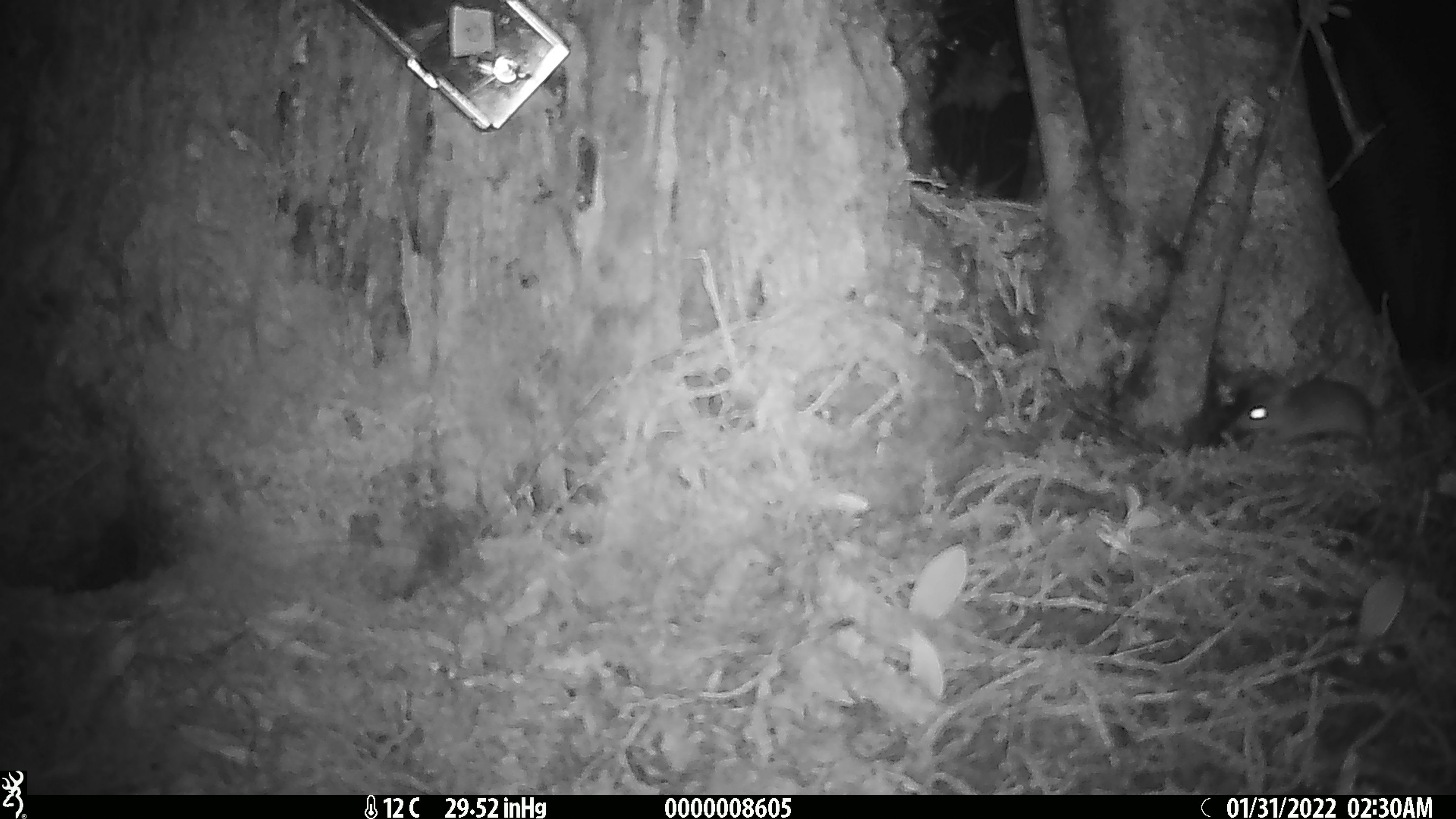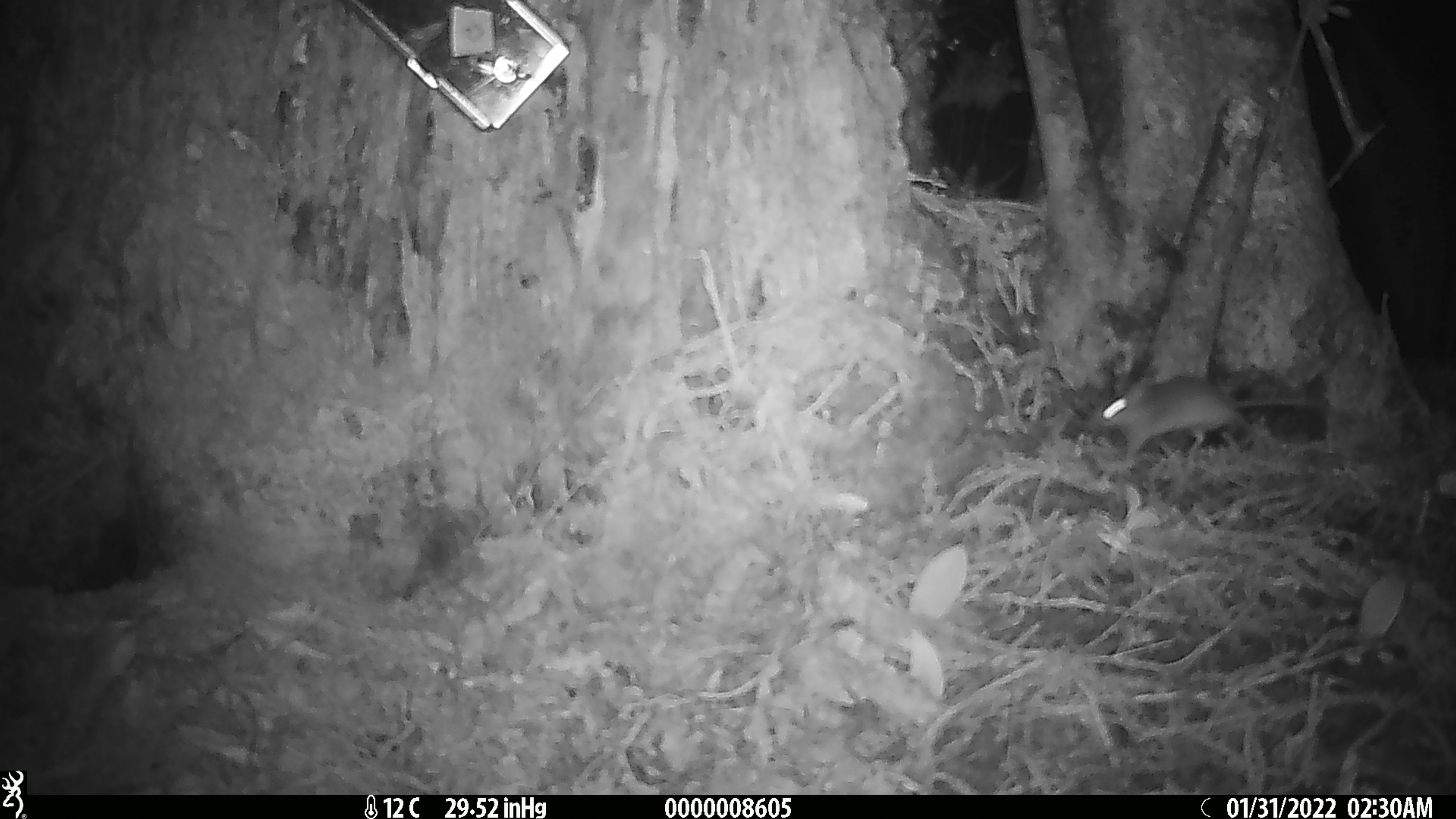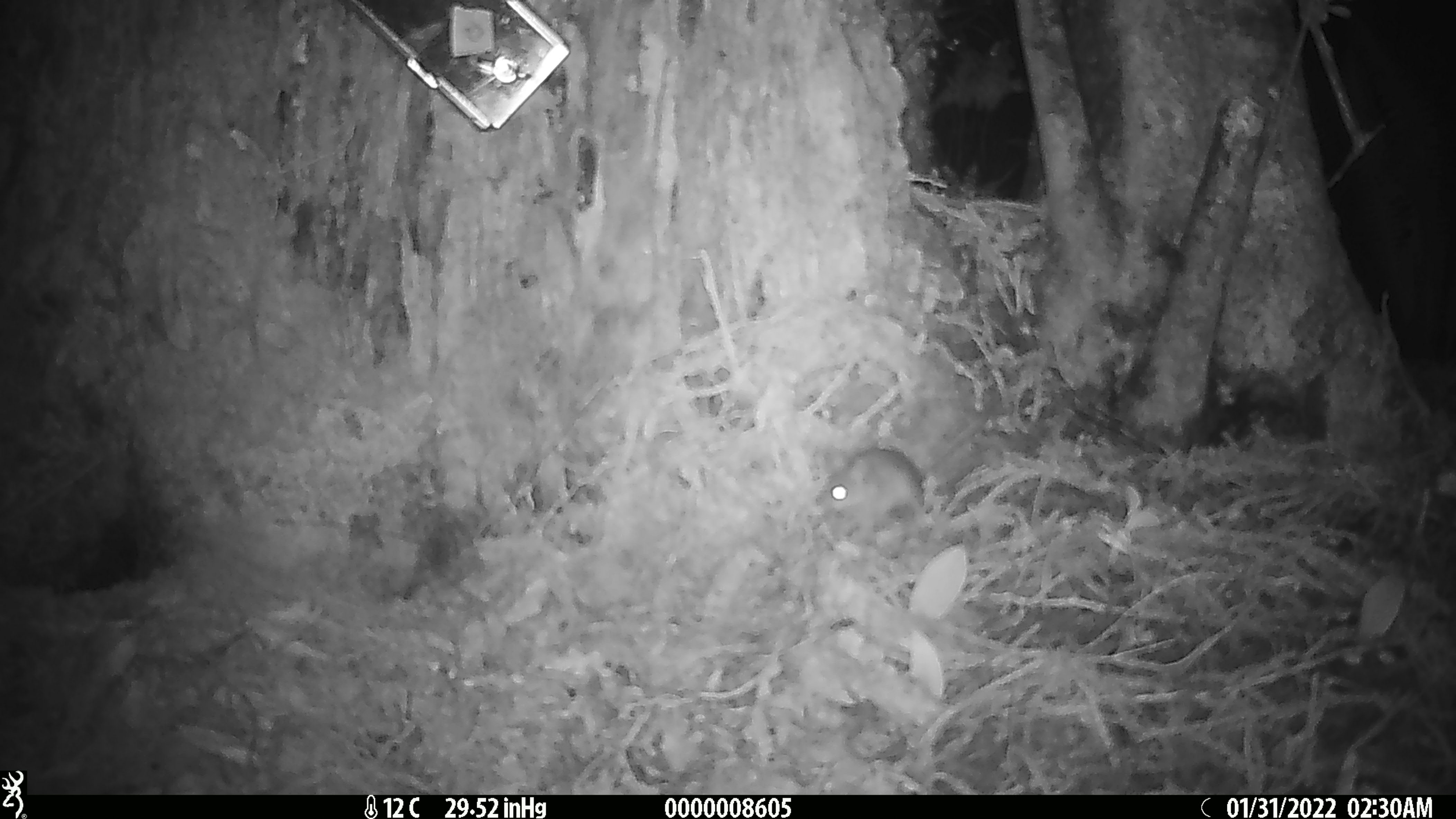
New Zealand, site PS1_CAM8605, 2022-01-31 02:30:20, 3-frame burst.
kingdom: Animalia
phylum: Chordata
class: Mammalia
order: Rodentia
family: Muridae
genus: Mus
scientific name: Mus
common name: mouse